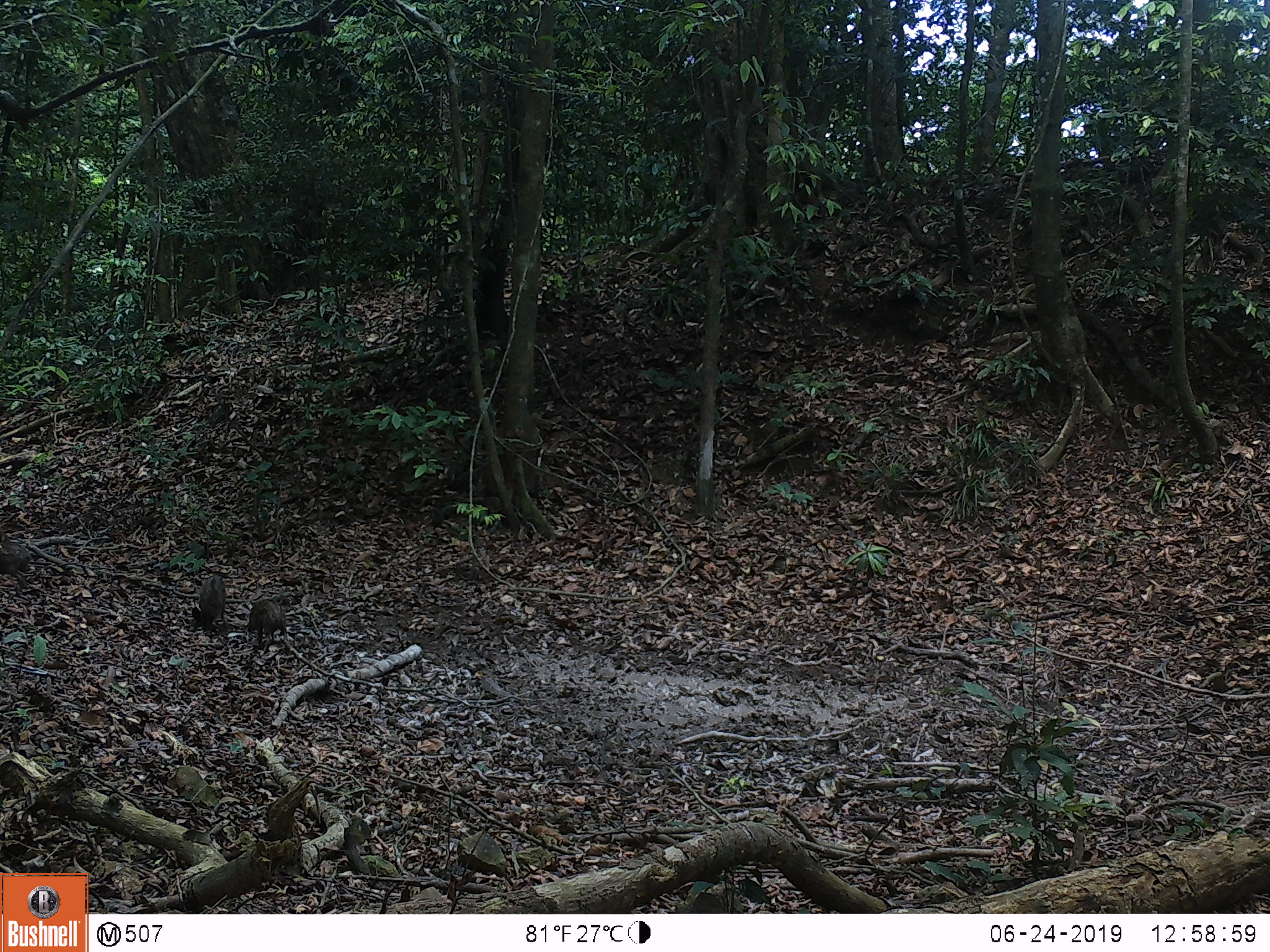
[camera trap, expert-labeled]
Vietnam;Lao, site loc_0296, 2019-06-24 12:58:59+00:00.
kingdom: Animalia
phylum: Chordata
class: Mammalia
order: Artiodactyla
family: Suidae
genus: Sus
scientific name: Sus scrofa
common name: eurasian wild pig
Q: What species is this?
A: Eurasian wild pig (Sus scrofa).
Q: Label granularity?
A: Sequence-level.